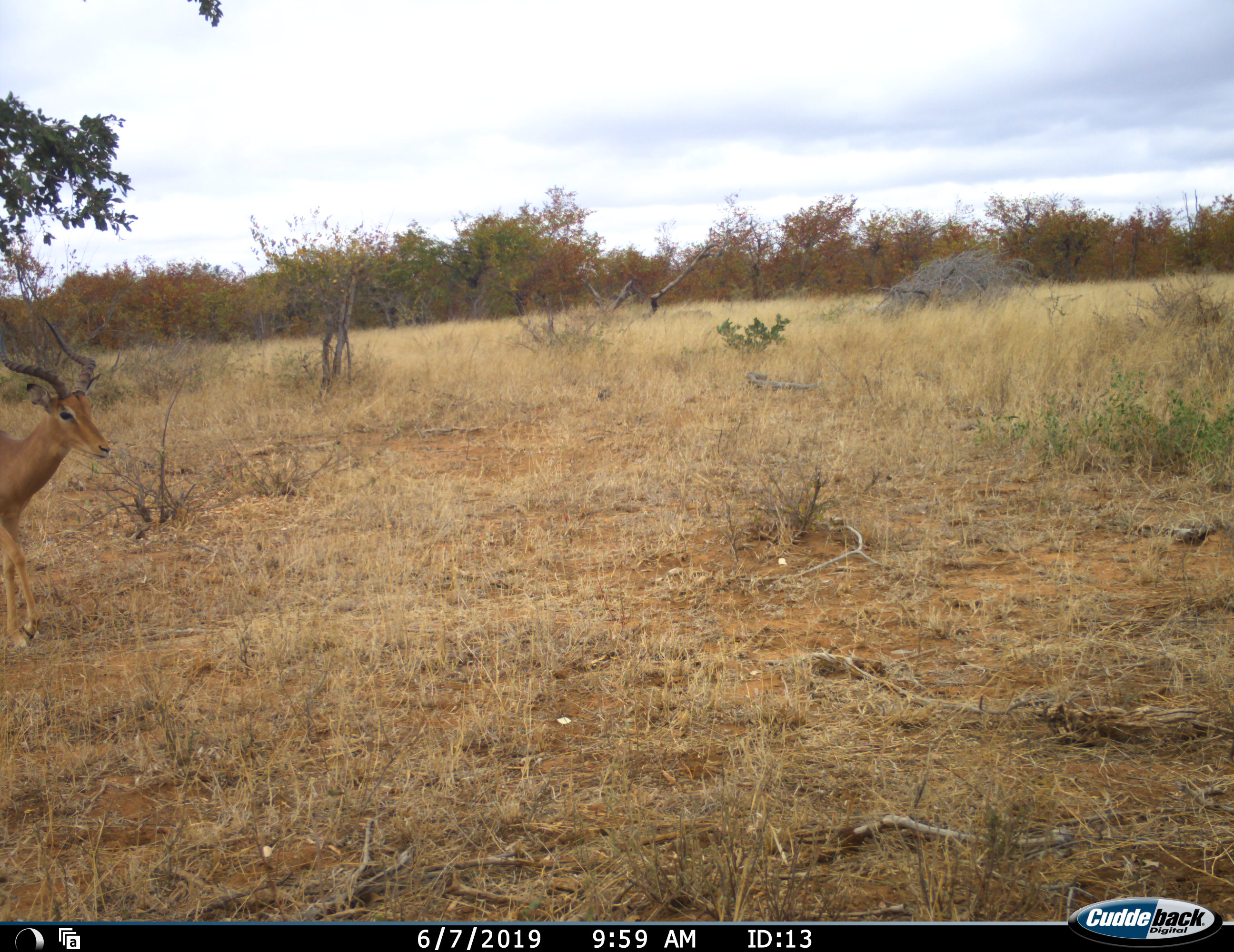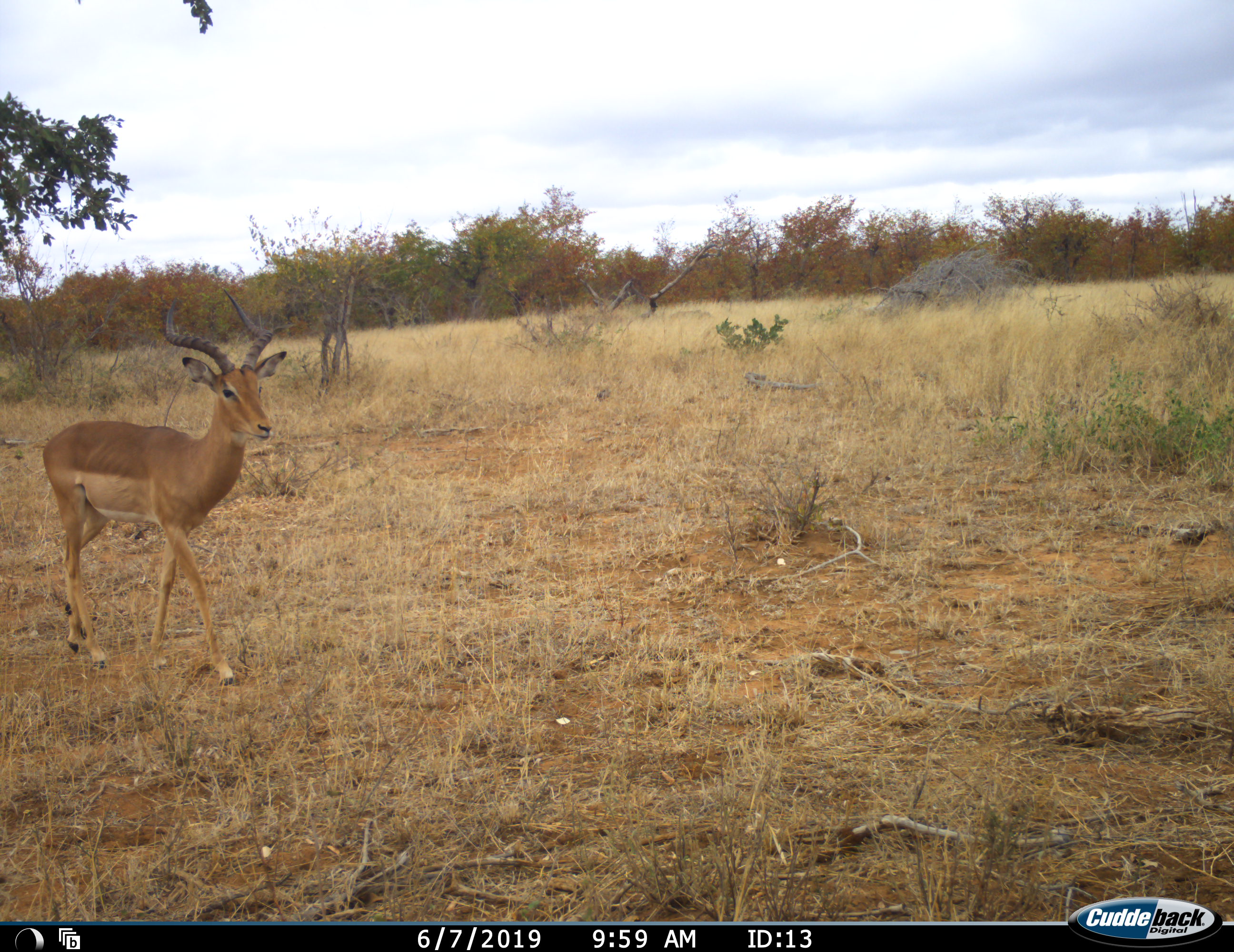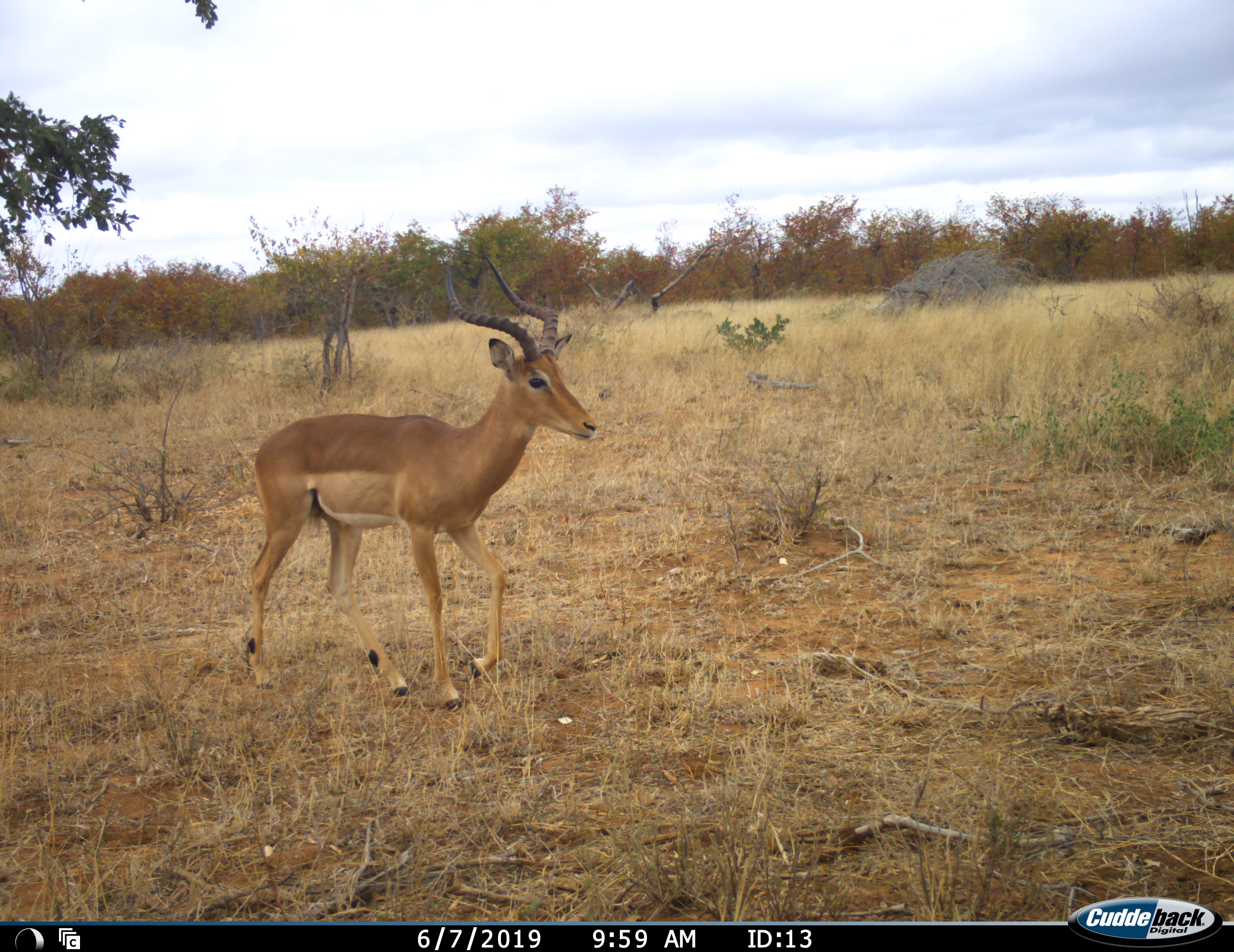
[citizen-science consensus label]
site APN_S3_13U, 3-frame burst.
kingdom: Animalia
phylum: Chordata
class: Mammalia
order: Artiodactyla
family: Bovidae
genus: Aepyceros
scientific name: Aepyceros melampus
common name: impala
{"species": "impala (Aepyceros melampus)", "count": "1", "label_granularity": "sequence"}